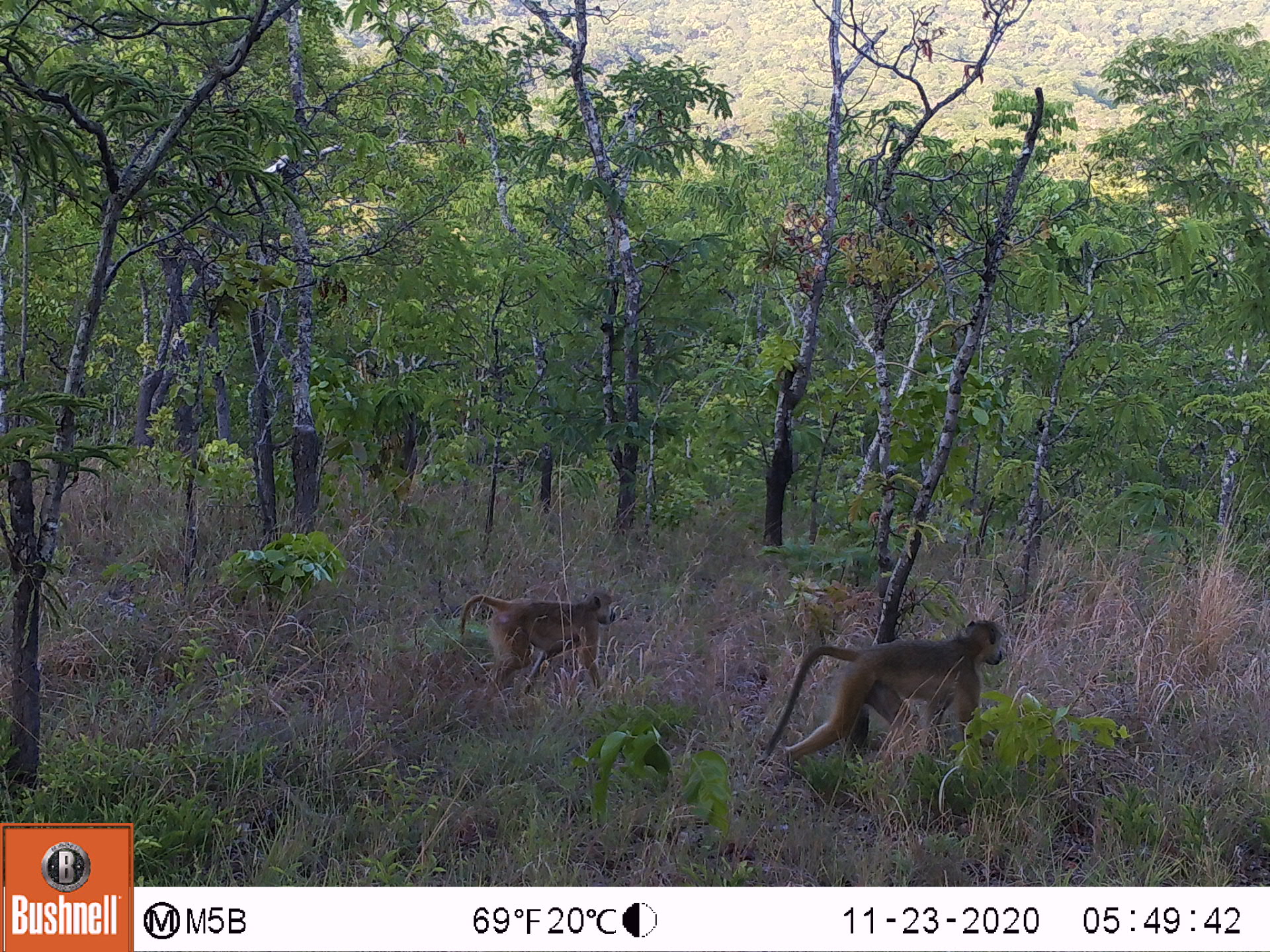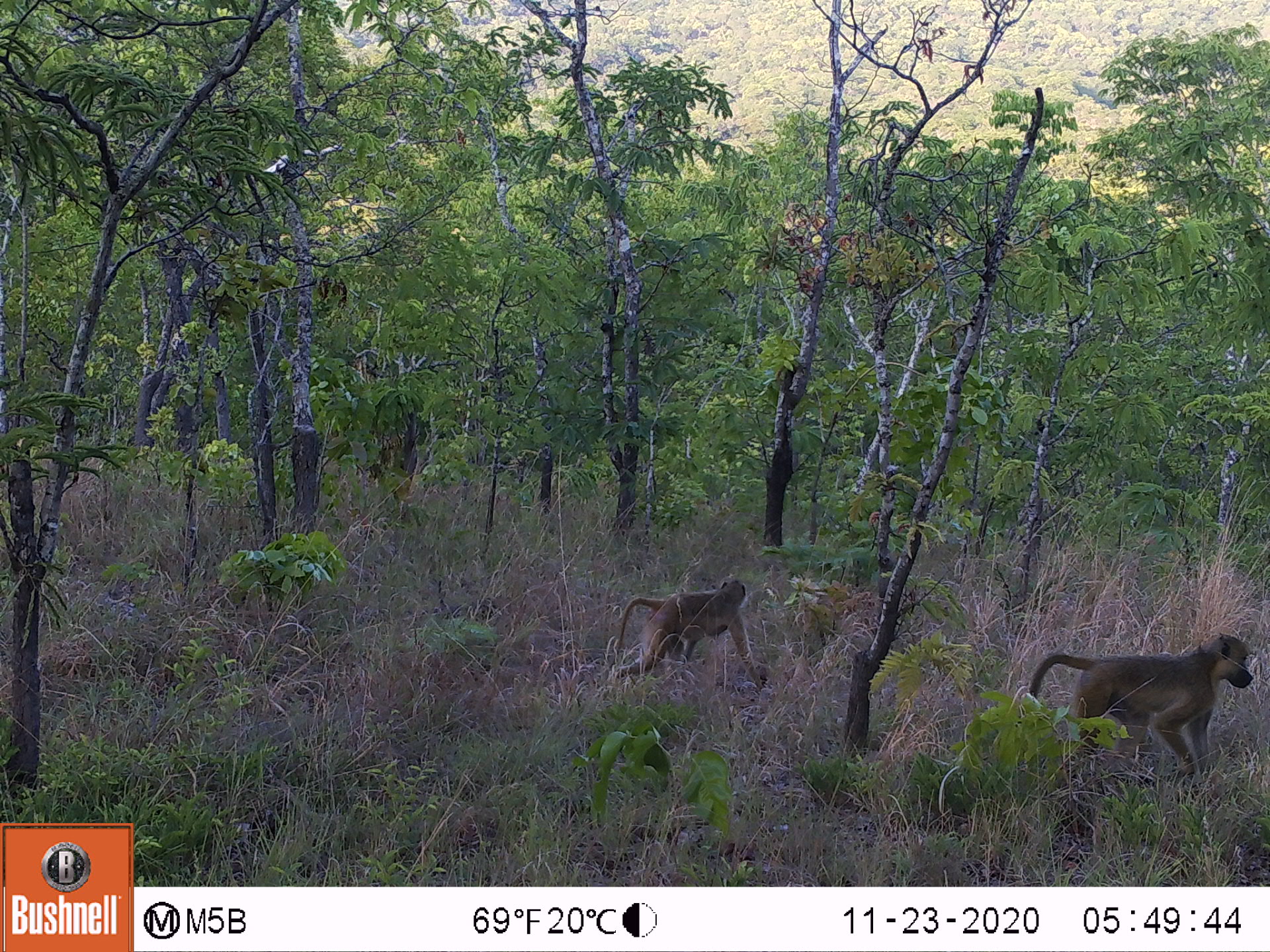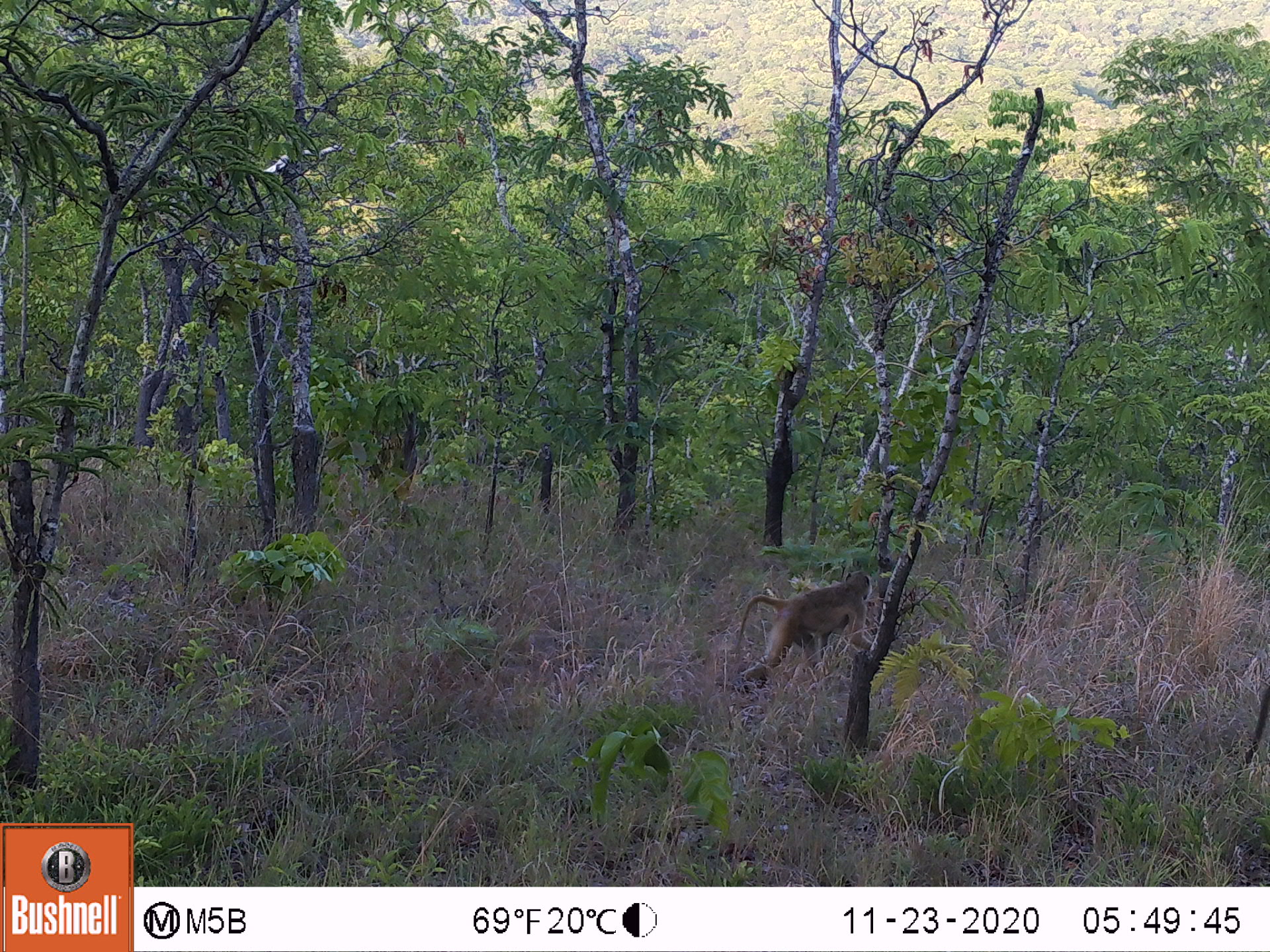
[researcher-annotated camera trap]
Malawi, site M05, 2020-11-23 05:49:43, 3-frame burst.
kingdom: Animalia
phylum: Chordata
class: Mammalia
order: Primates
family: Cercopithecidae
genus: Papio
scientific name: Papio cynocephalus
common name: yellow baboon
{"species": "yellow baboon (Papio cynocephalus)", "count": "2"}